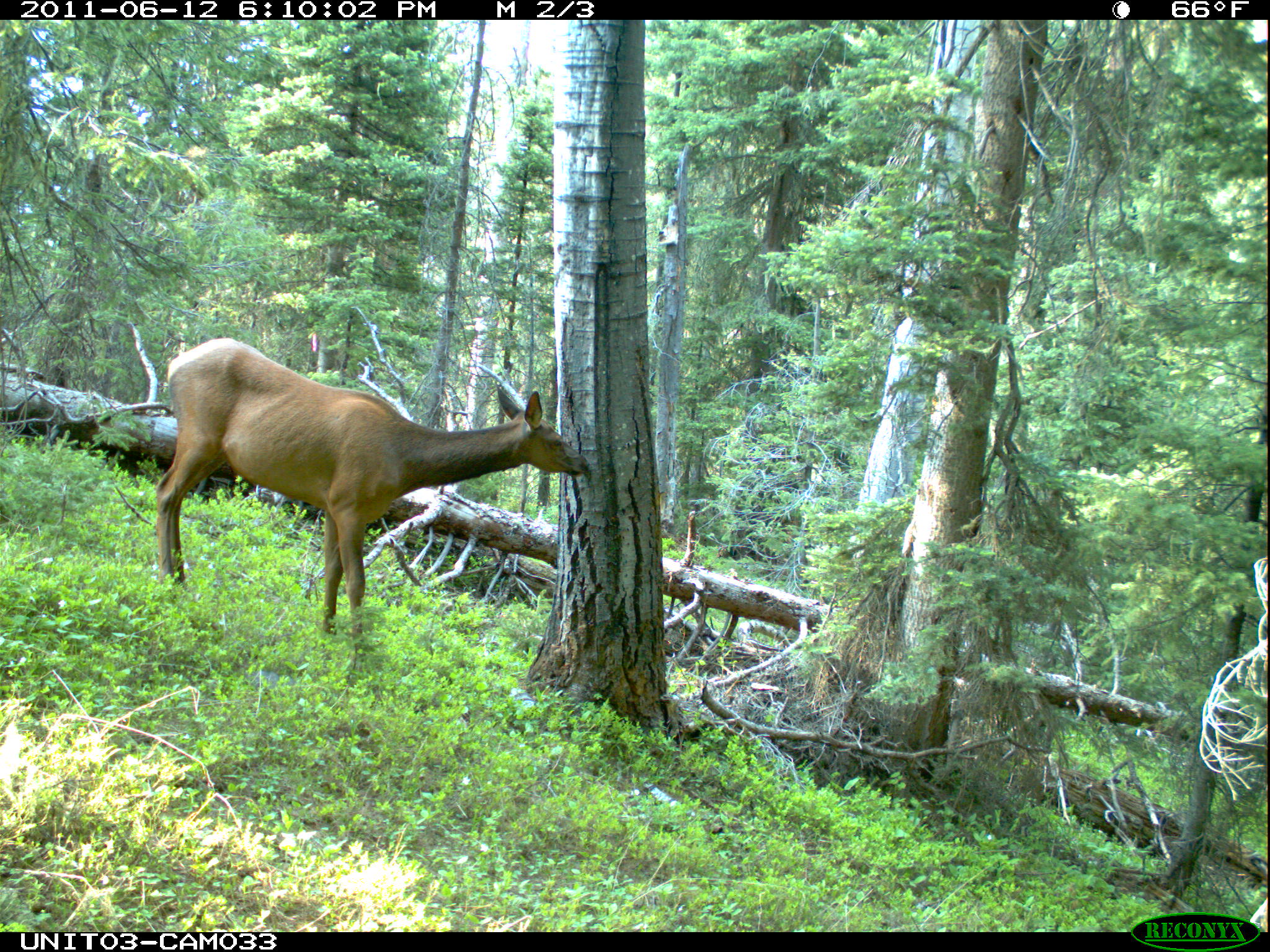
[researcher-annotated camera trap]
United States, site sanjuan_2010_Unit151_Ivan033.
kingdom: Animalia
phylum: Chordata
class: Mammalia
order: Artiodactyla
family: Cervidae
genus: Cervus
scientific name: Cervus elaphus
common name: red deer